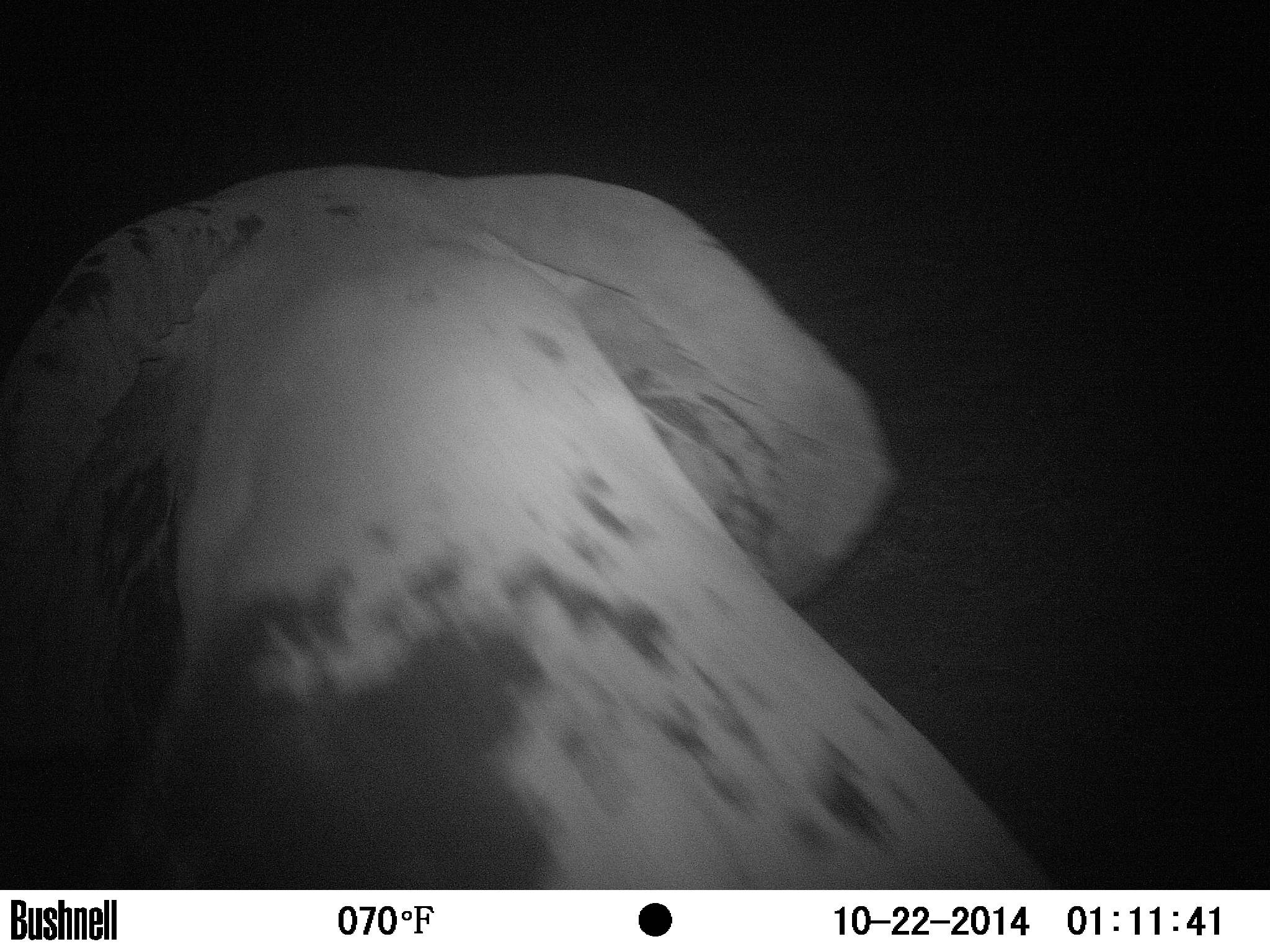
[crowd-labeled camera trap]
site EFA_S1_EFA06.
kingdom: Animalia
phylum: Chordata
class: Mammalia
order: Proboscidea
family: Elephantidae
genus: Loxodonta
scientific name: Loxodonta africana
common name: african bush elephant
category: elephant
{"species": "elephant (african bush elephant) (Loxodonta africana)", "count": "1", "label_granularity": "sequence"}